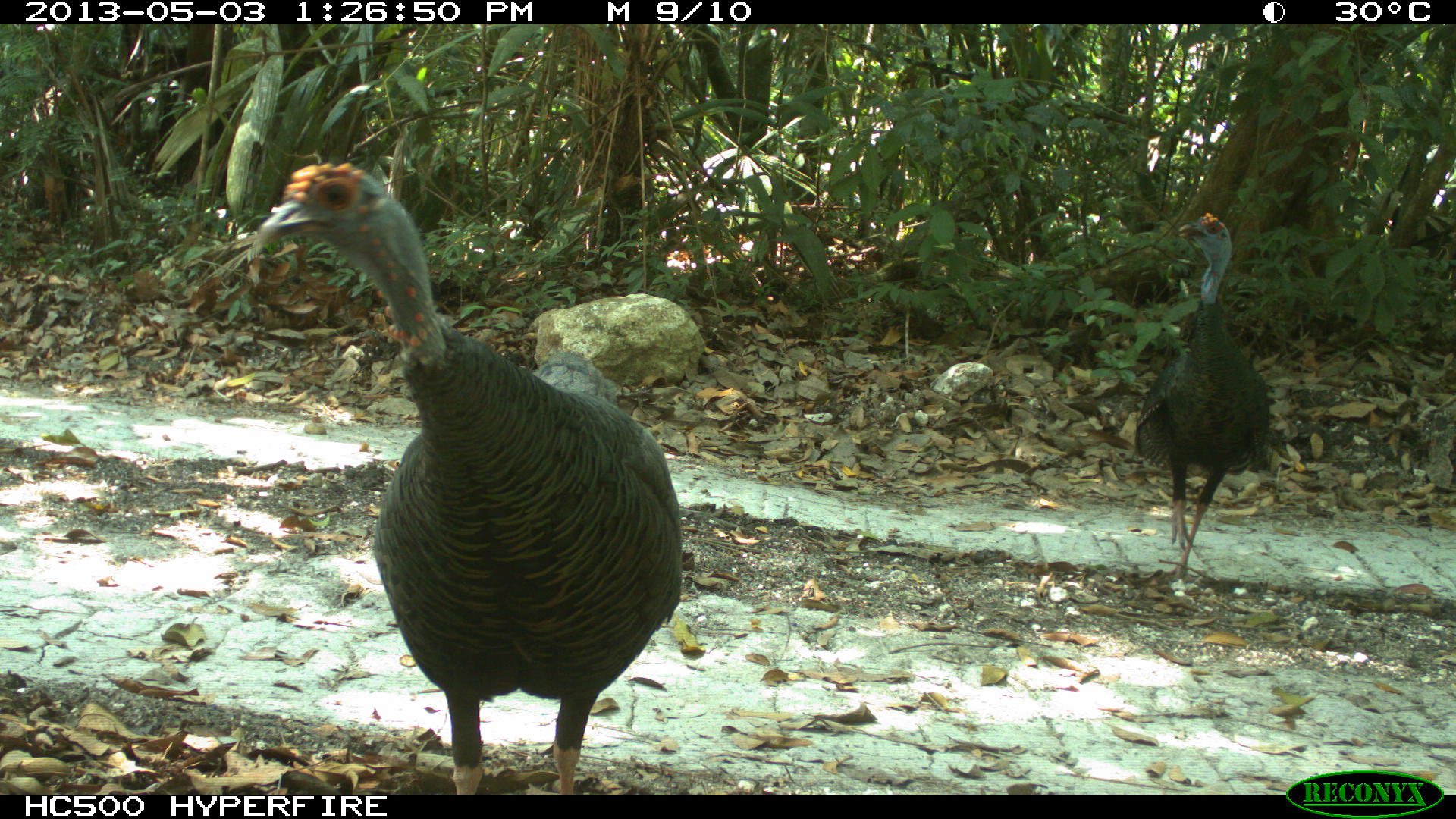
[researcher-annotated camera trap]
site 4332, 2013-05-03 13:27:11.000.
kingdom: Animalia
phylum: Chordata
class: Aves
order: Galliformes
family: Phasianidae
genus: Meleagris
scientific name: Meleagris ocellata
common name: ocellated turkey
Meleagris ocellata (ocellated turkey), count 2.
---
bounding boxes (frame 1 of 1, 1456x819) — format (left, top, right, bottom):
meleagris ocellata: (248, 158, 683, 795); (1134, 210, 1271, 585)